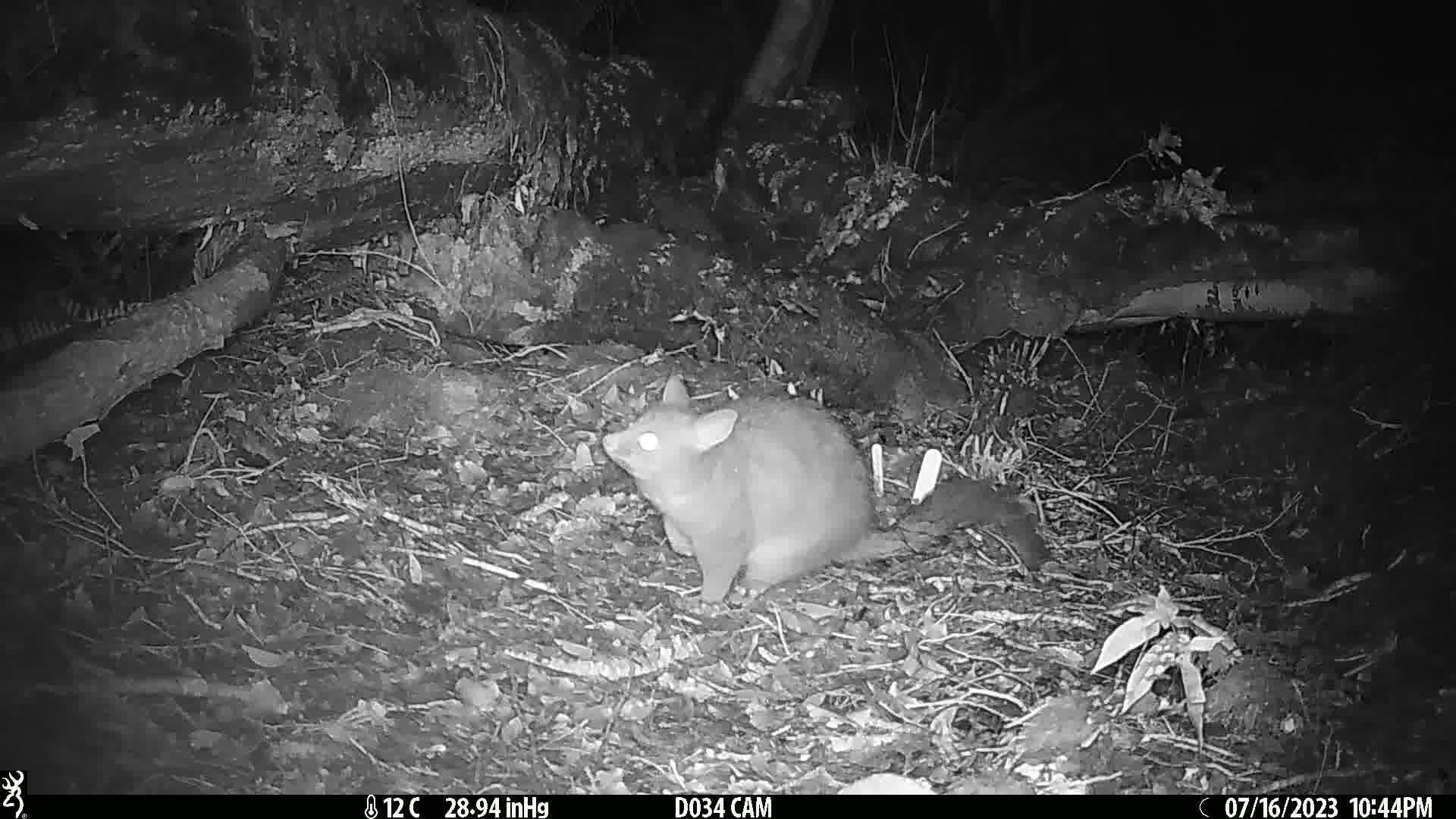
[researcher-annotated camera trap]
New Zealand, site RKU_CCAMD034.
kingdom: Animalia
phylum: Chordata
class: Mammalia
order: Diprotodontia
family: Phalangeridae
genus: Trichosurus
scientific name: Trichosurus vulpecula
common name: common brushtail possum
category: possum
Possum (common brushtail possum) (Trichosurus vulpecula).